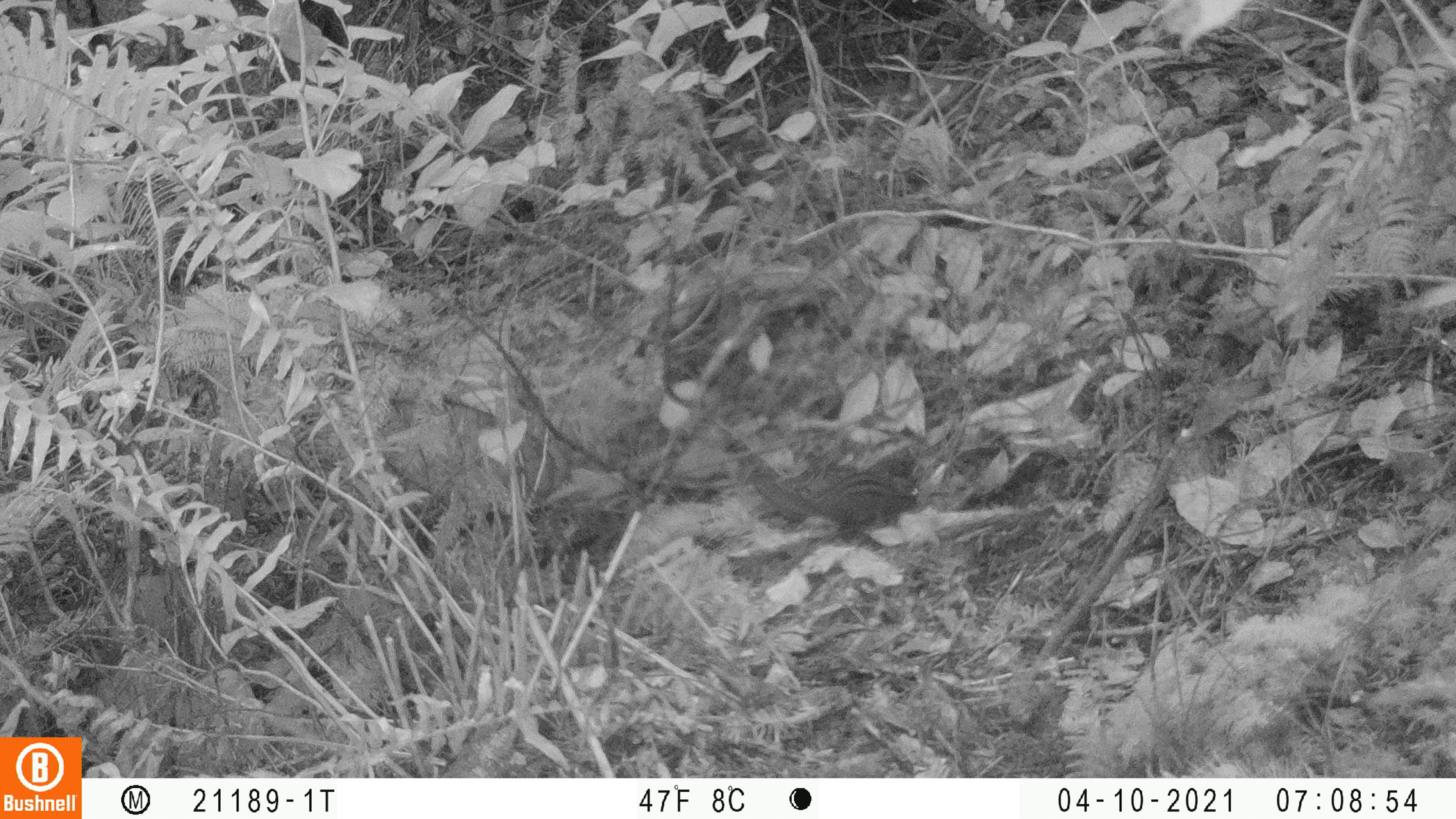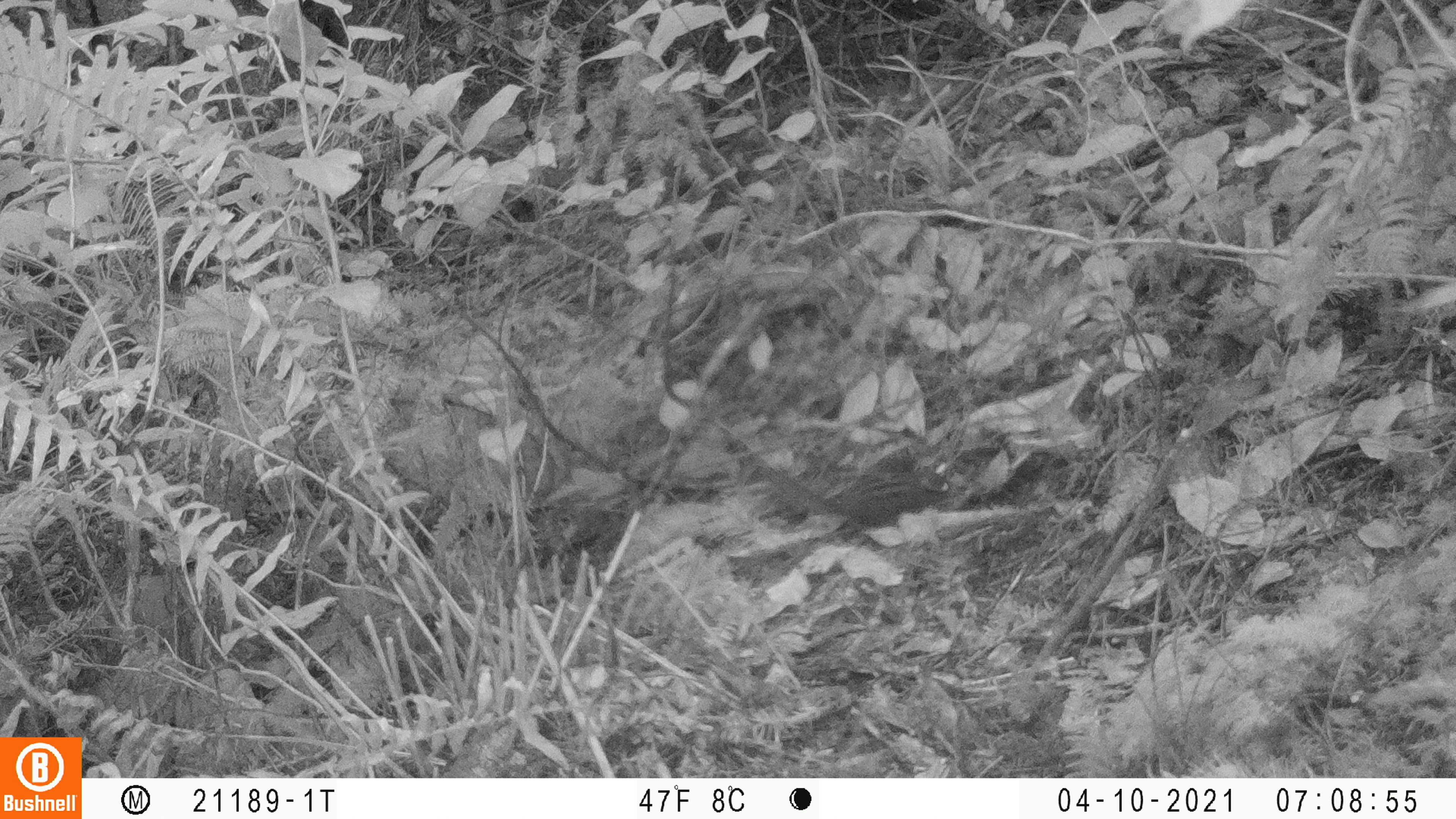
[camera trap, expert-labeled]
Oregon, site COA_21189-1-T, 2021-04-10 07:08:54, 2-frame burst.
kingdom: Animalia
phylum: Chordata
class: Mammalia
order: Rodentia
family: Sciuridae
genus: Neotamias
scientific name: Neotamias townsendii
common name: townsend's chipmunk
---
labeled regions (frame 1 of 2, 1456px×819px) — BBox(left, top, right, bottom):
townsend's chipmunk: BBox(750, 474, 924, 531)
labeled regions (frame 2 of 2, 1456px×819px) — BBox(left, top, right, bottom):
townsend's chipmunk: BBox(820, 463, 956, 527)